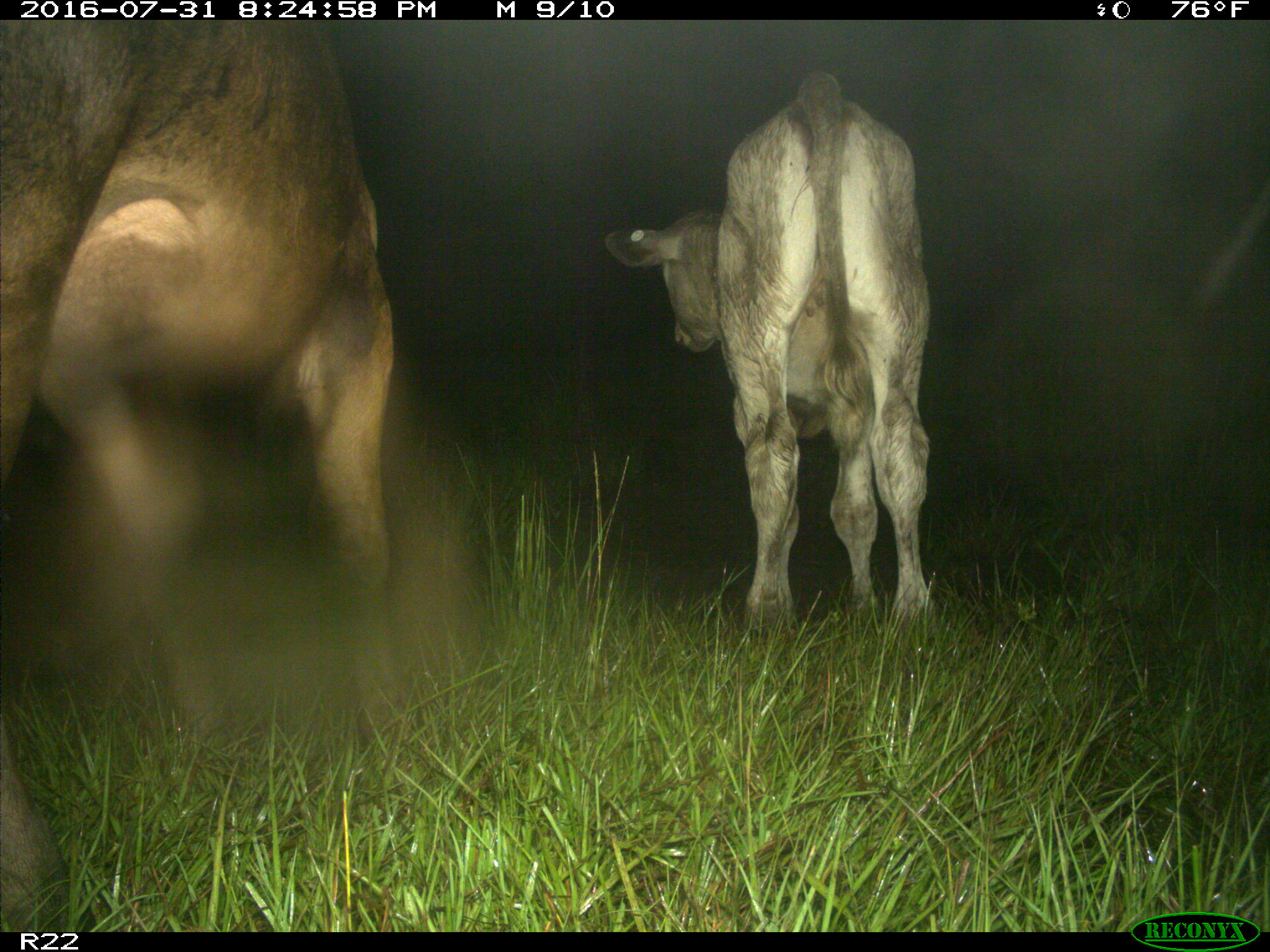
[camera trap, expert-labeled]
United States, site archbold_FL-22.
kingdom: Animalia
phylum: Chordata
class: Mammalia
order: Artiodactyla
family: Bovidae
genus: Bos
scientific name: Bos taurus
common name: domestic cow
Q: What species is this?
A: Bos taurus (domestic cow).